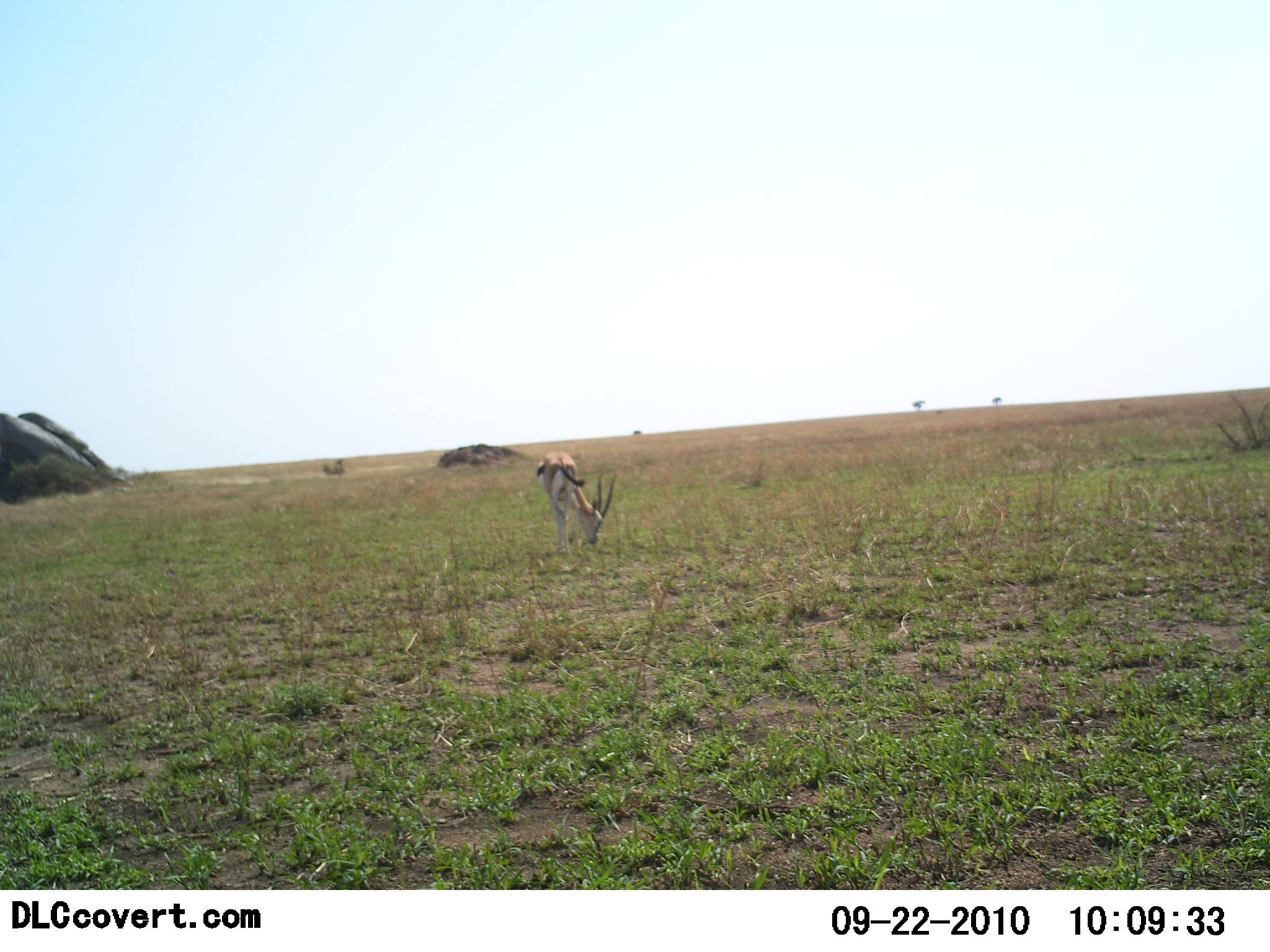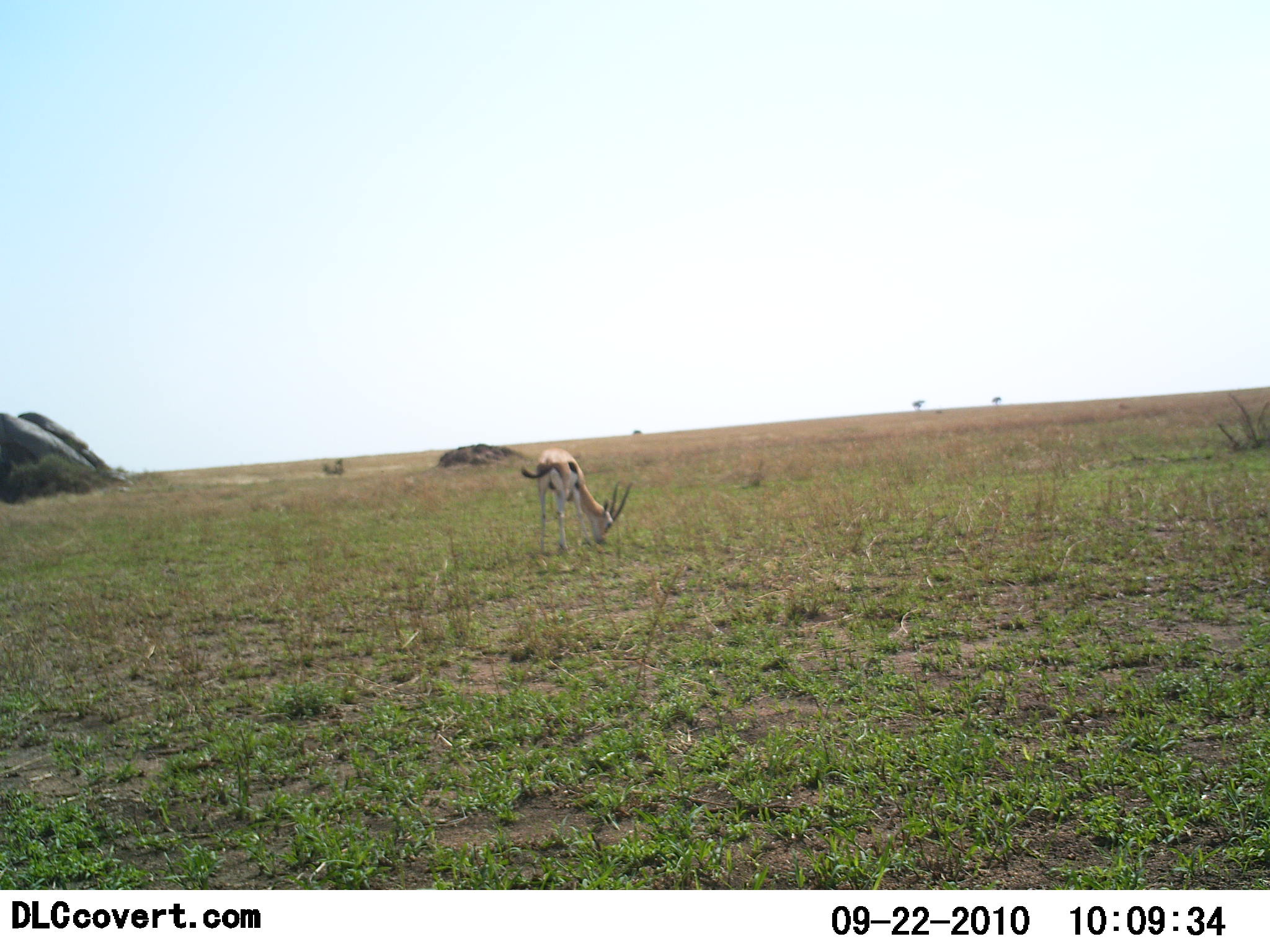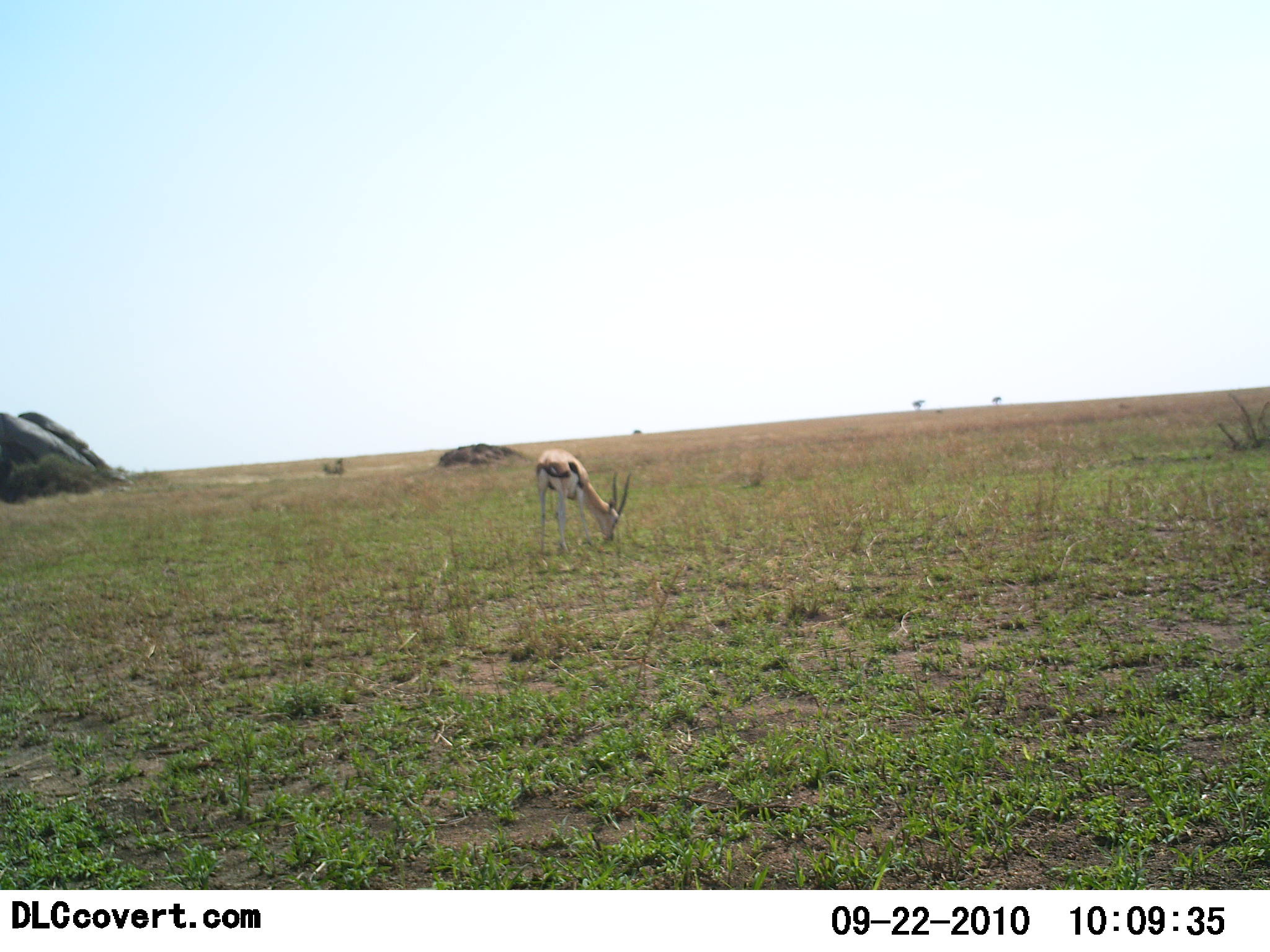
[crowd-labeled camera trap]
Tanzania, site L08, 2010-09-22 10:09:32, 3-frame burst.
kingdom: Animalia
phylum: Chordata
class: Mammalia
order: Artiodactyla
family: Bovidae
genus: Eudorcas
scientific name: Eudorcas thomsonii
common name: thomson's gazelle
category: gazellethomsons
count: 1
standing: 14%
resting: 0%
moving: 0%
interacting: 0%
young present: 0%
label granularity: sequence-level